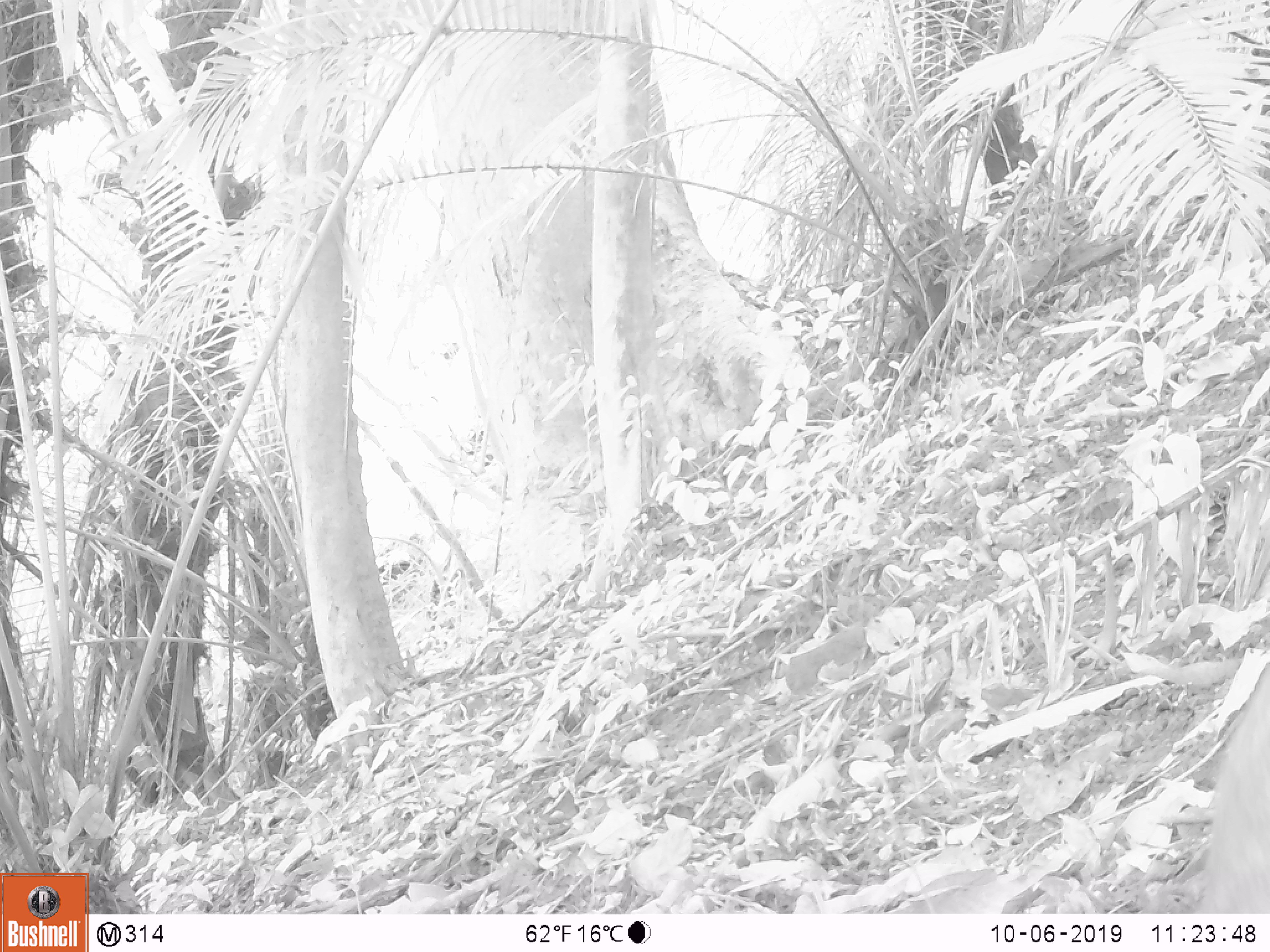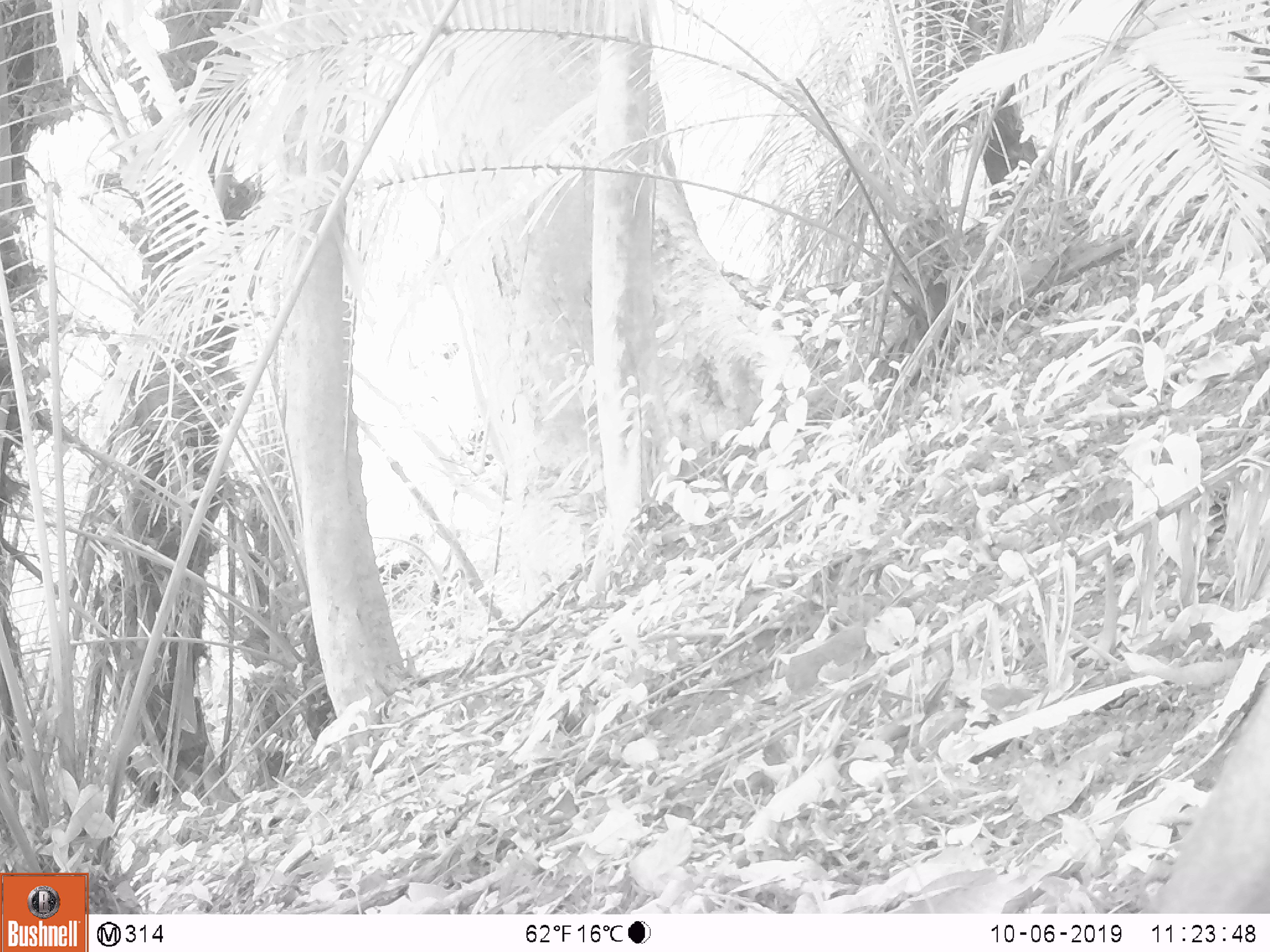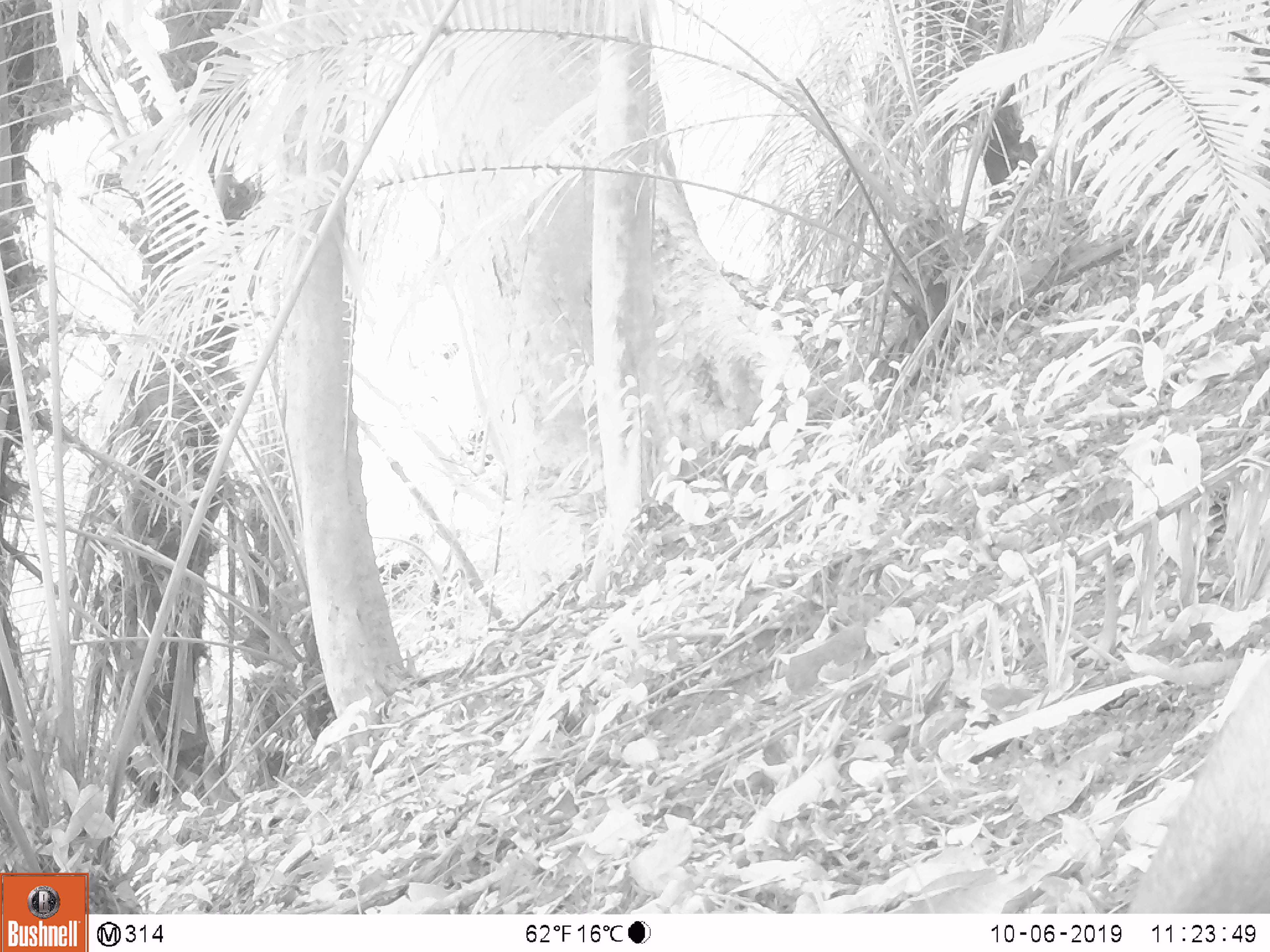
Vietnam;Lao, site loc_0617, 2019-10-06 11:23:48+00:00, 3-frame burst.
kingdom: Animalia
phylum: Chordata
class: Mammalia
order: Artiodactyla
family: Suidae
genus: Sus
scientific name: Sus scrofa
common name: eurasian wild pig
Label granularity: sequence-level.